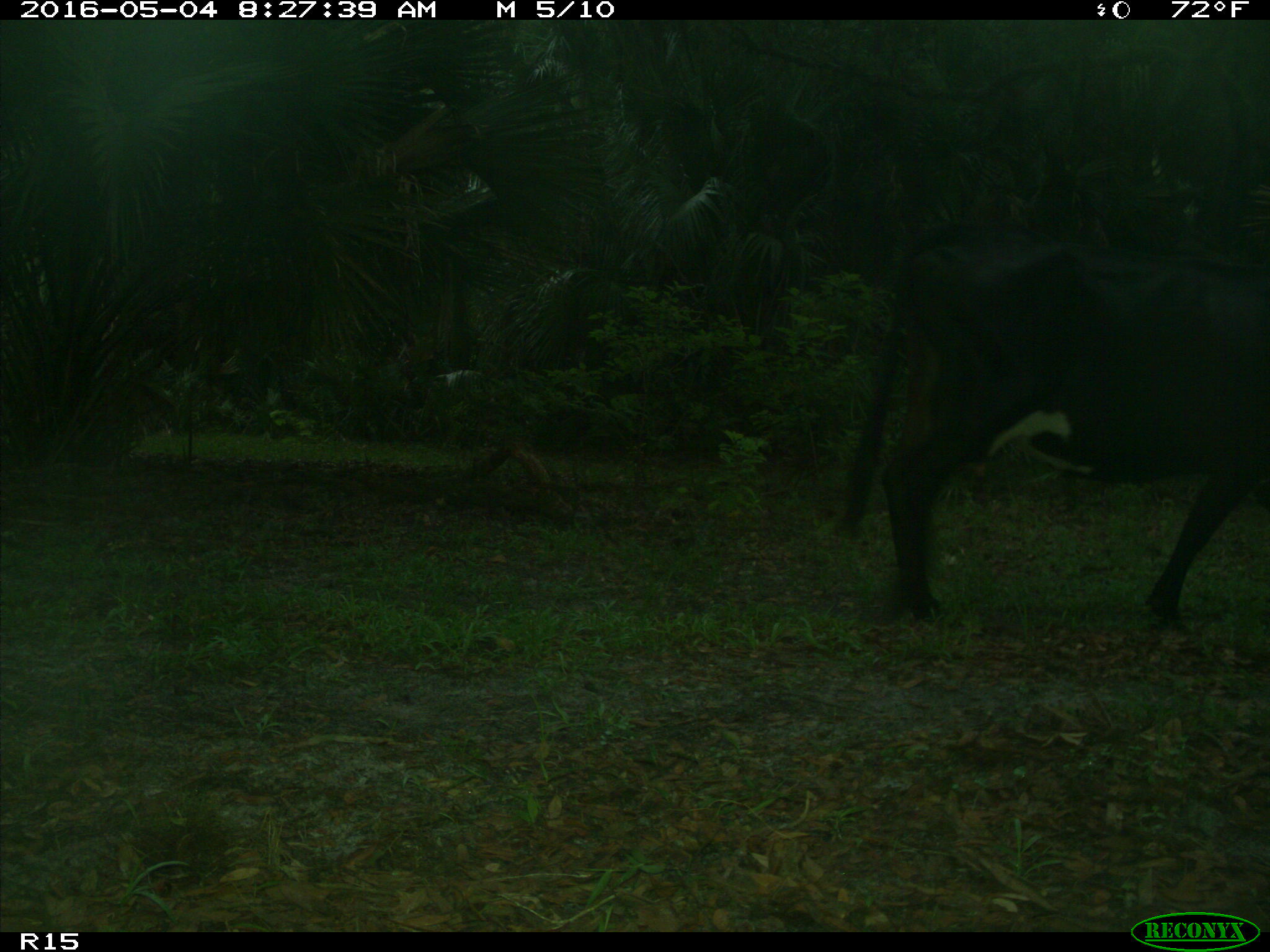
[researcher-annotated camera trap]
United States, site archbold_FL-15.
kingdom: Animalia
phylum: Chordata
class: Mammalia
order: Artiodactyla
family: Bovidae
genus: Bos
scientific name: Bos taurus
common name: domestic cow